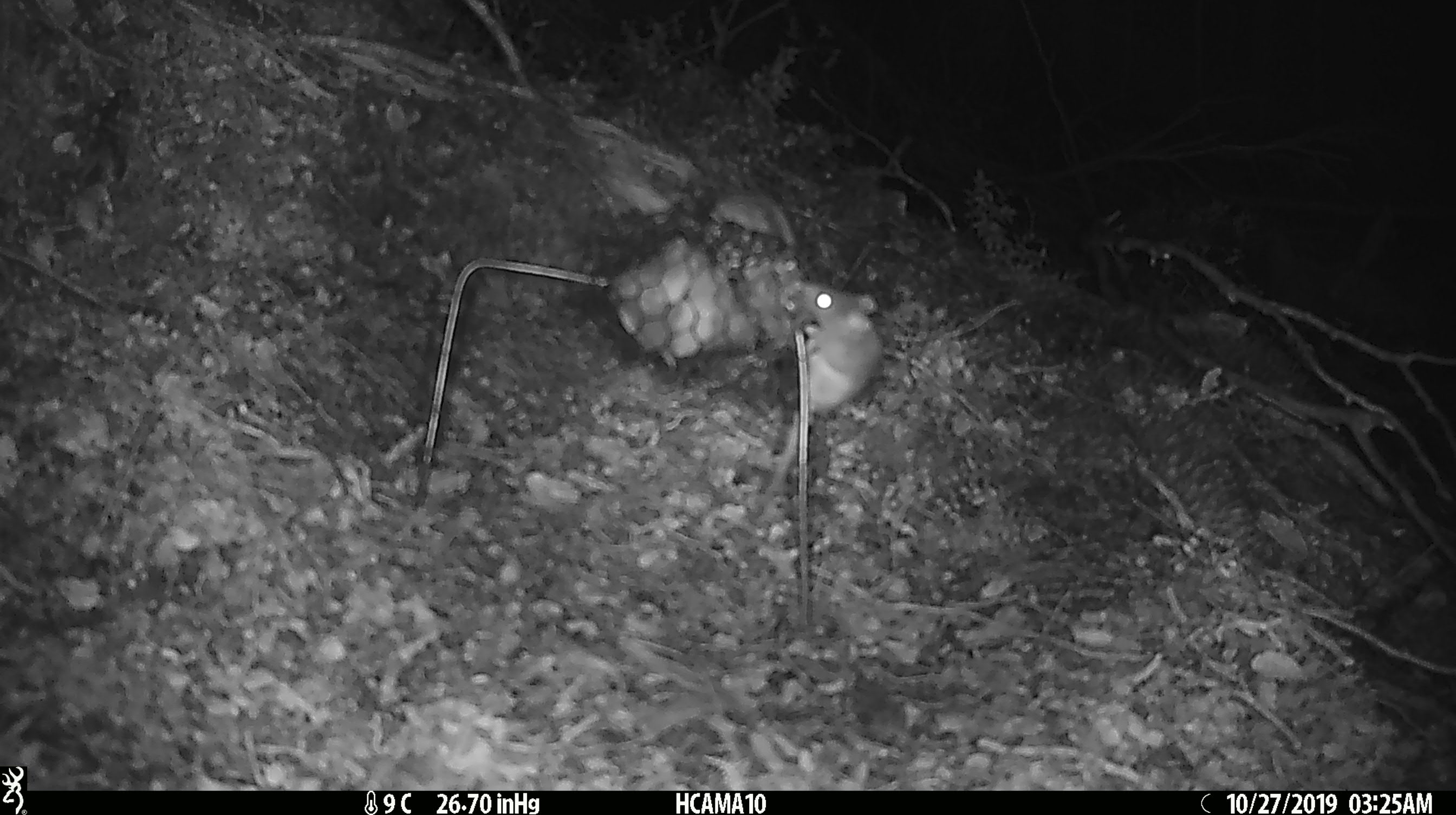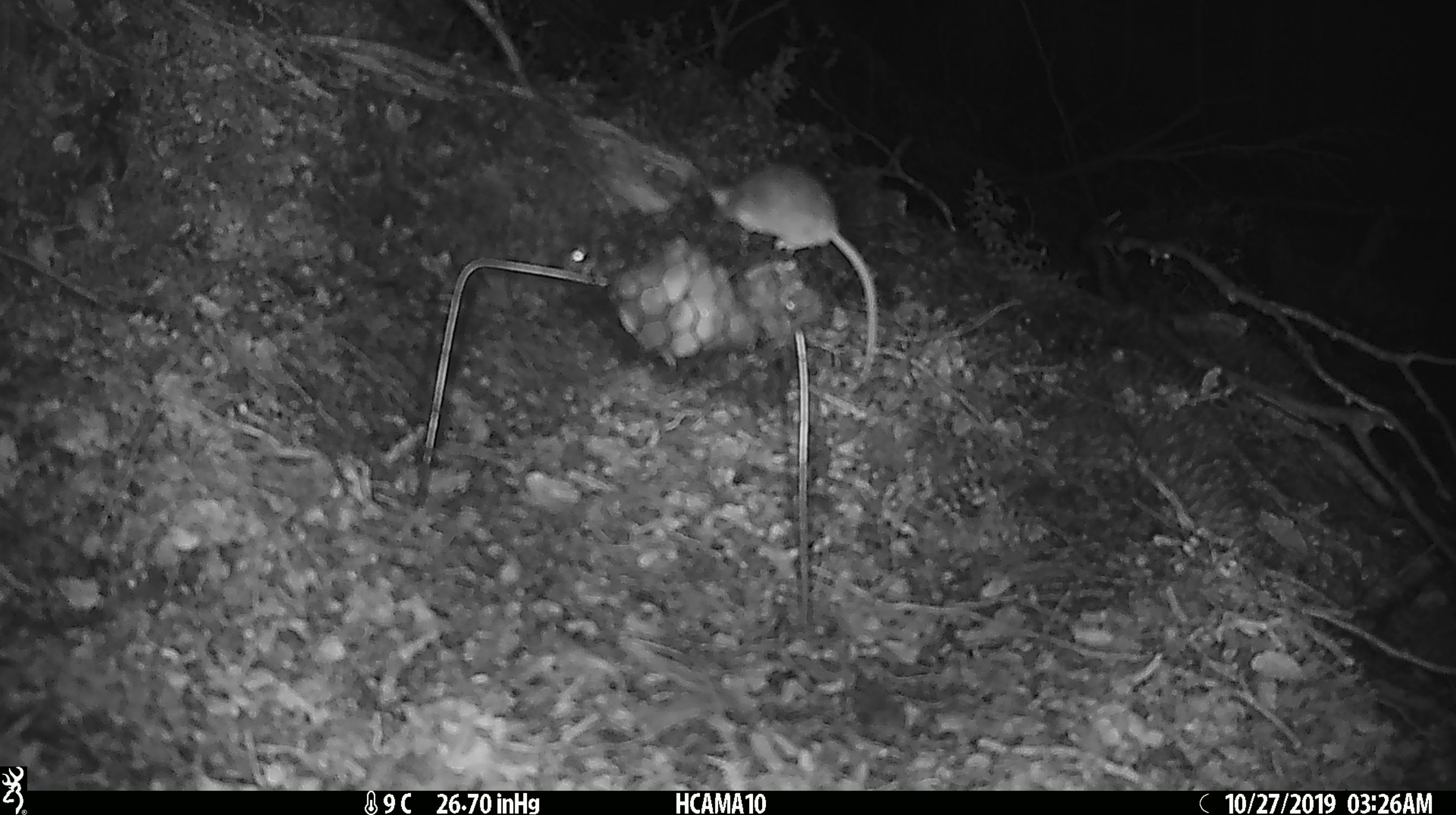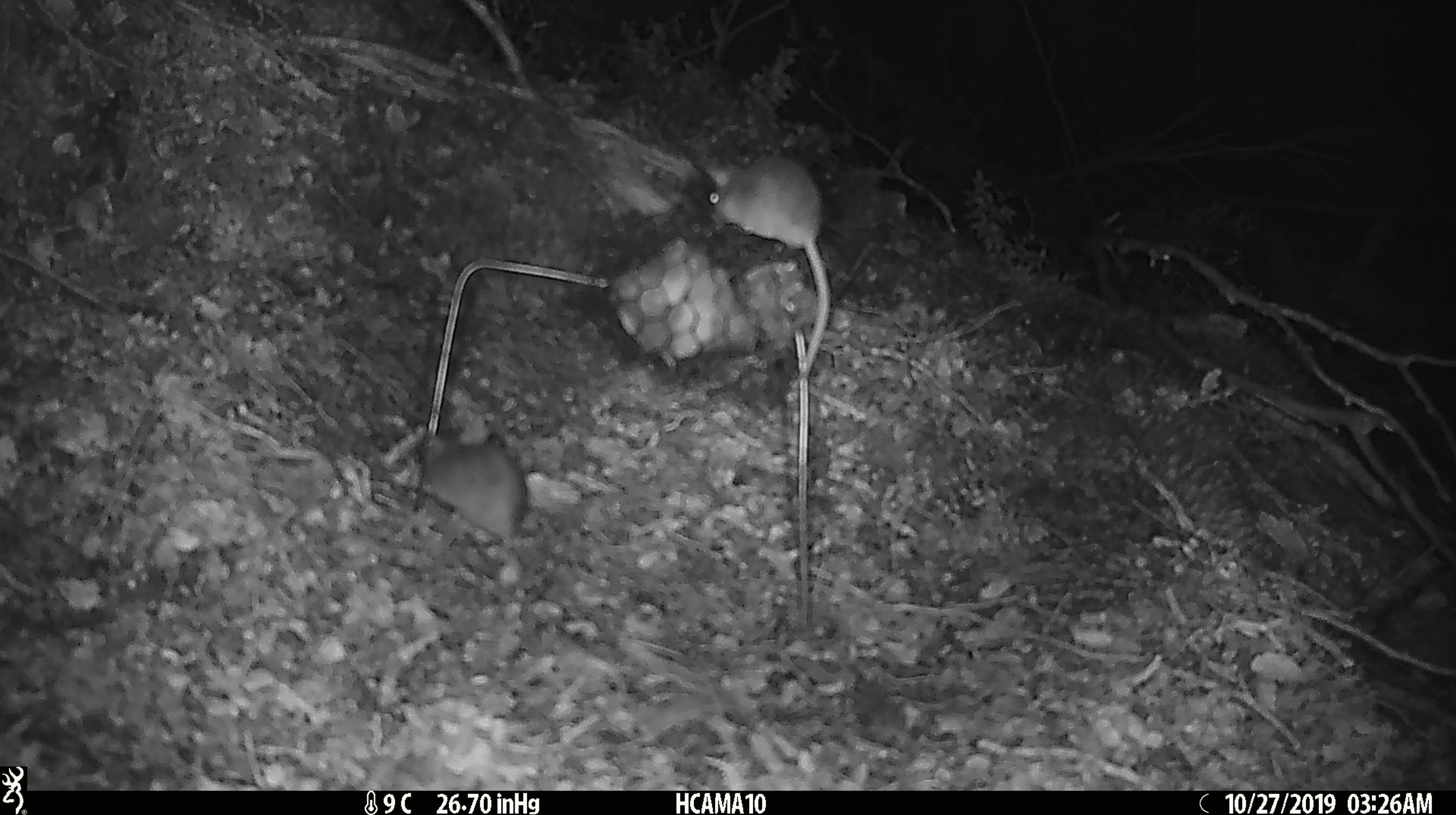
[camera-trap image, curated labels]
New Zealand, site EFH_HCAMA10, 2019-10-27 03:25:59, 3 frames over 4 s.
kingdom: Animalia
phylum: Chordata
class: Mammalia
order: Rodentia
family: Muridae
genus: Mus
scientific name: Mus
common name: mouse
Mouse (Mus).